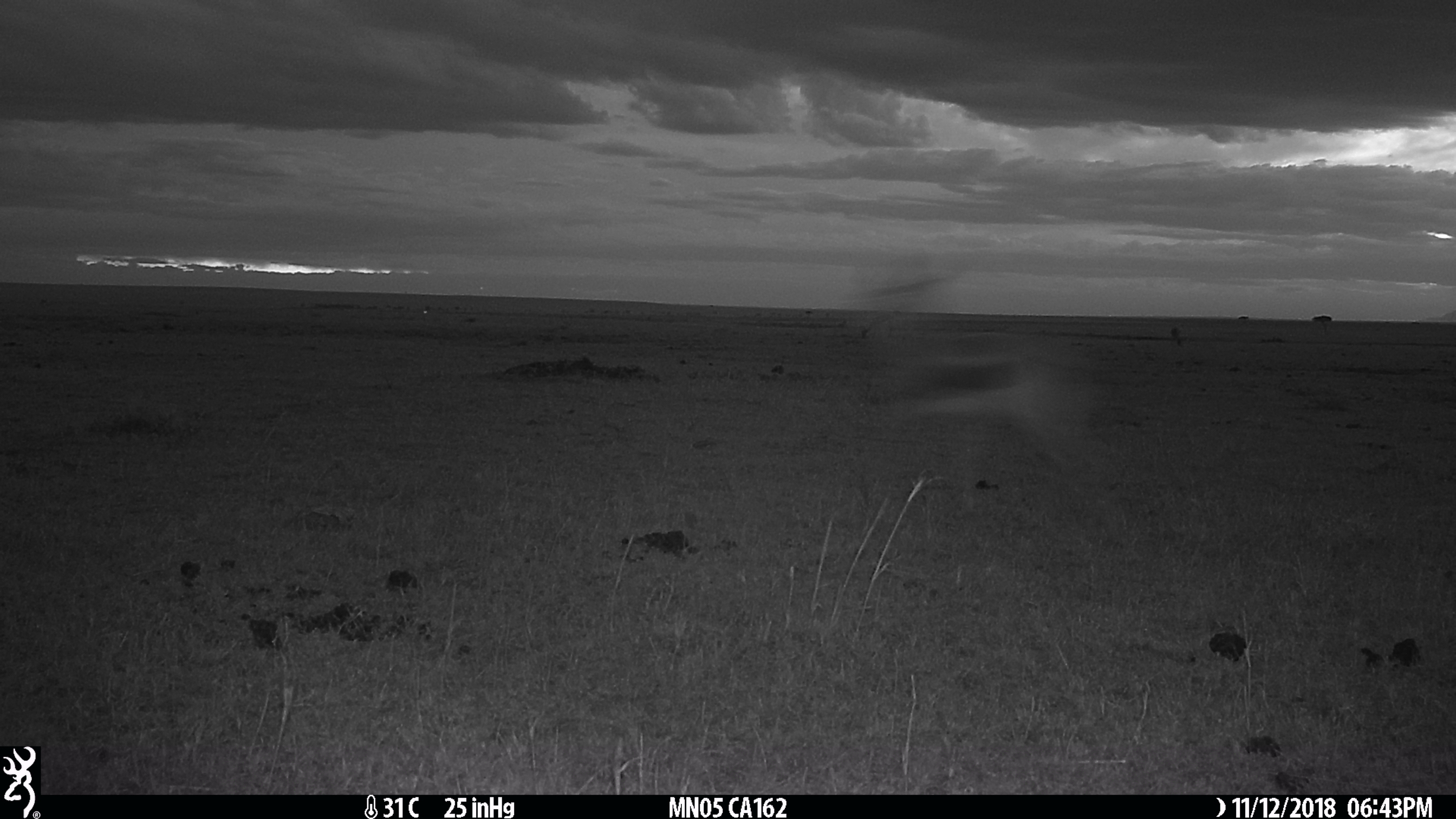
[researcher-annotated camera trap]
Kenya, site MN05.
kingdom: Animalia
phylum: Chordata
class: Mammalia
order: Artiodactyla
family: Bovidae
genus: Eudorcas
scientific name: Eudorcas thomsonii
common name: thomon's gazelle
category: gazelle thomsons